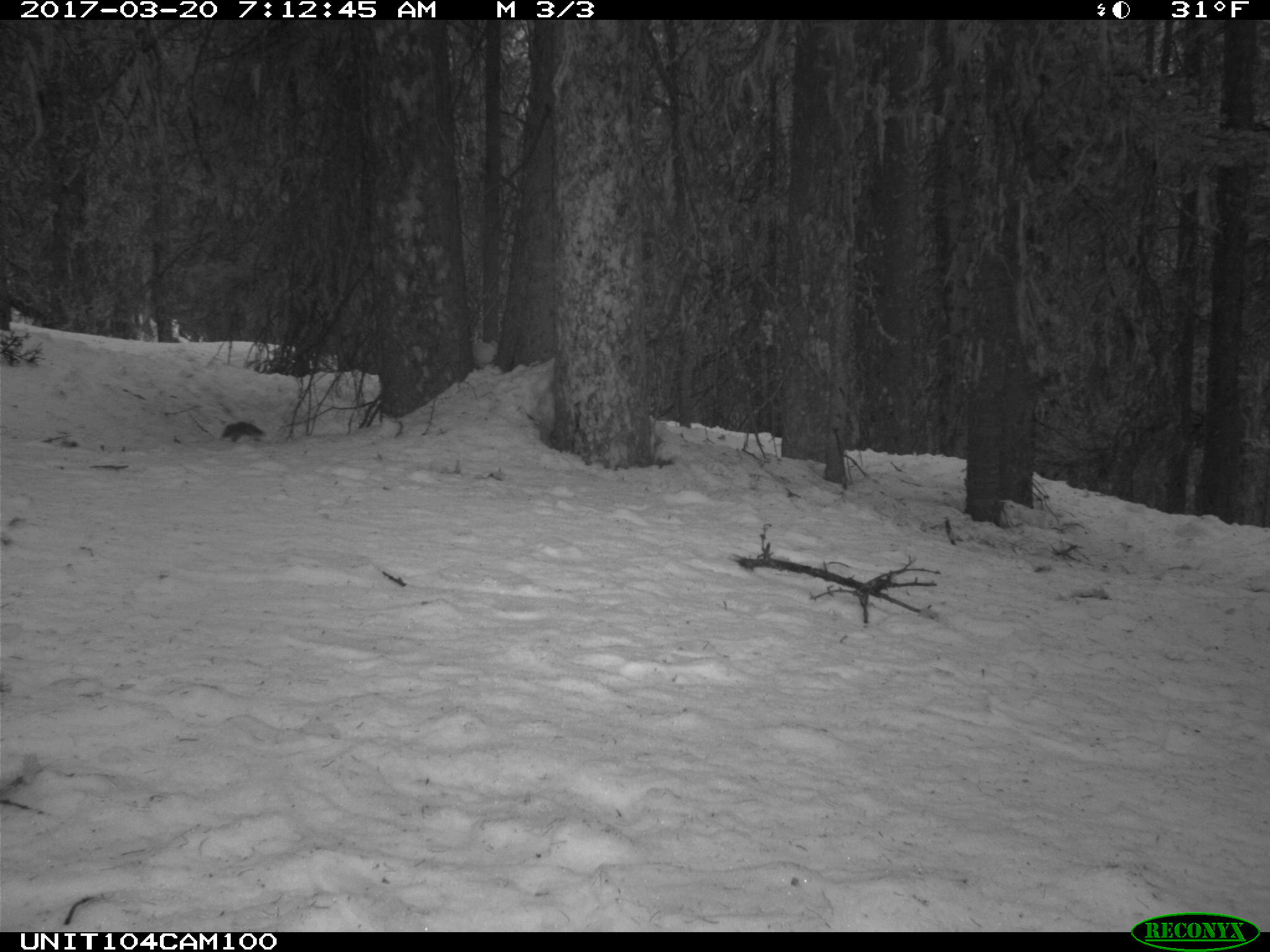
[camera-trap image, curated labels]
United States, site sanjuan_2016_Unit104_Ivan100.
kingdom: Animalia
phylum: Chordata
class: Mammalia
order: Rodentia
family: Sciuridae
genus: Tamiasciurus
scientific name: Tamiasciurus hudsonicus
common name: american red squirrel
Tamiasciurus hudsonicus (american red squirrel).